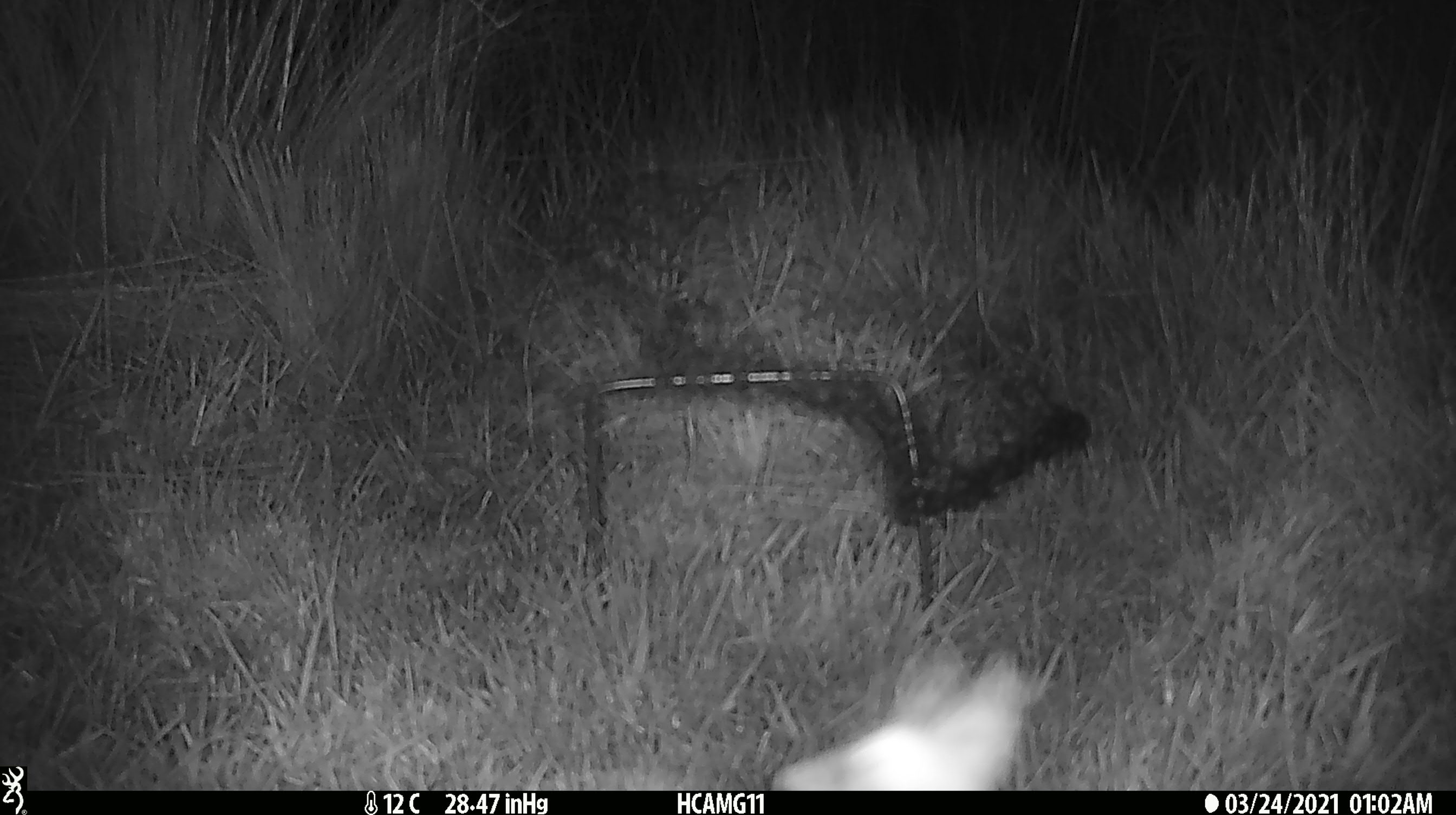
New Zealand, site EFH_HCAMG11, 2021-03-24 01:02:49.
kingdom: Animalia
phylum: Arthropoda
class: Insecta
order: Lepidoptera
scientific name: Lepidoptera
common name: moth